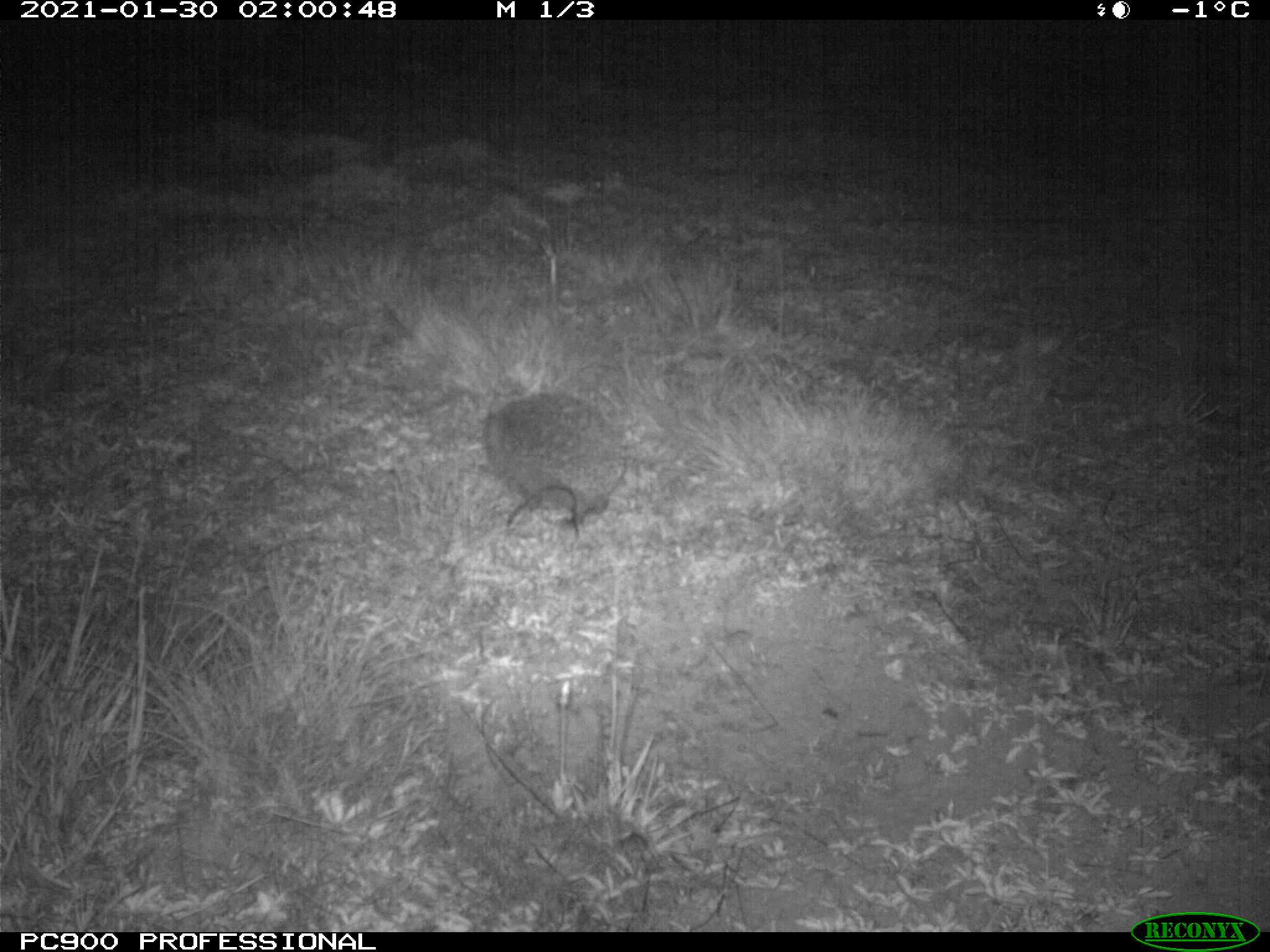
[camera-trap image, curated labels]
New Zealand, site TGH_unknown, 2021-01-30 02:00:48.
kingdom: Animalia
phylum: Chordata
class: Mammalia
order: Eulipotyphla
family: Erinaceidae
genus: Erinaceus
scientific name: Erinaceus europaeus europaeus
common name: european hedgehog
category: hedgehog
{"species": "hedgehog (european hedgehog) (Erinaceus europaeus europaeus)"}